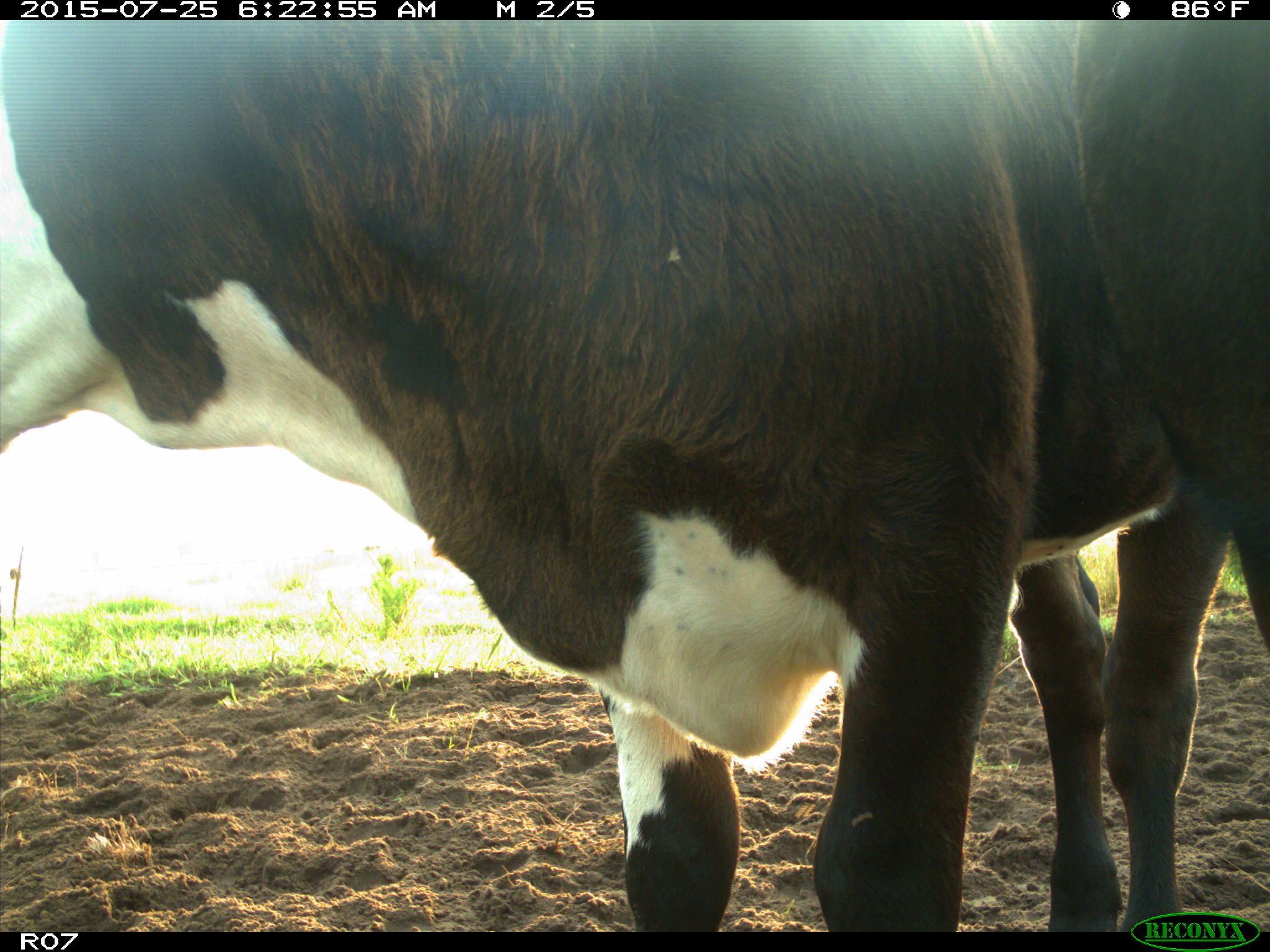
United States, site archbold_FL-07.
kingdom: Animalia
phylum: Chordata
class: Mammalia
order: Artiodactyla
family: Bovidae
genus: Bos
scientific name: Bos taurus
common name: domestic cow